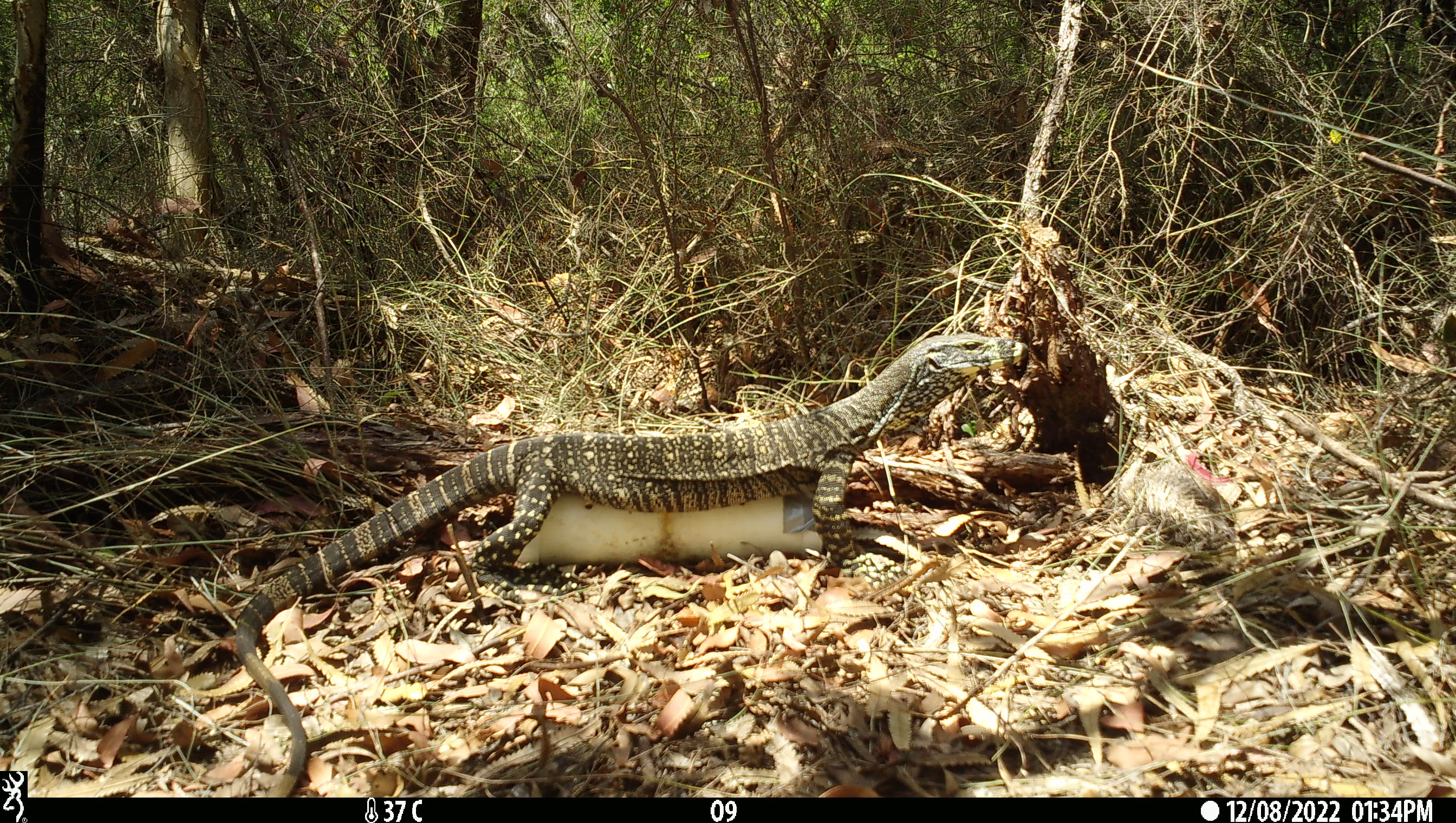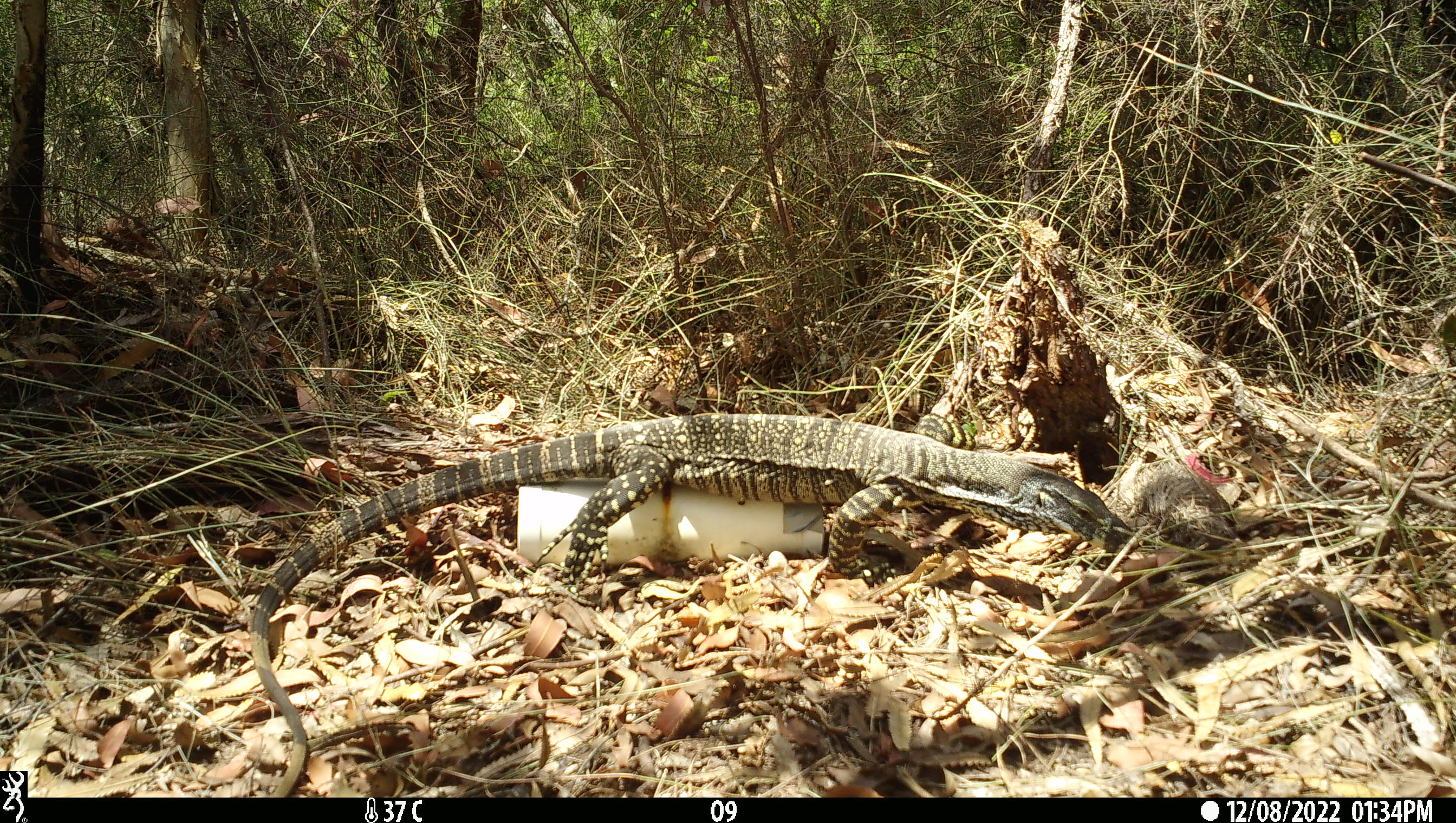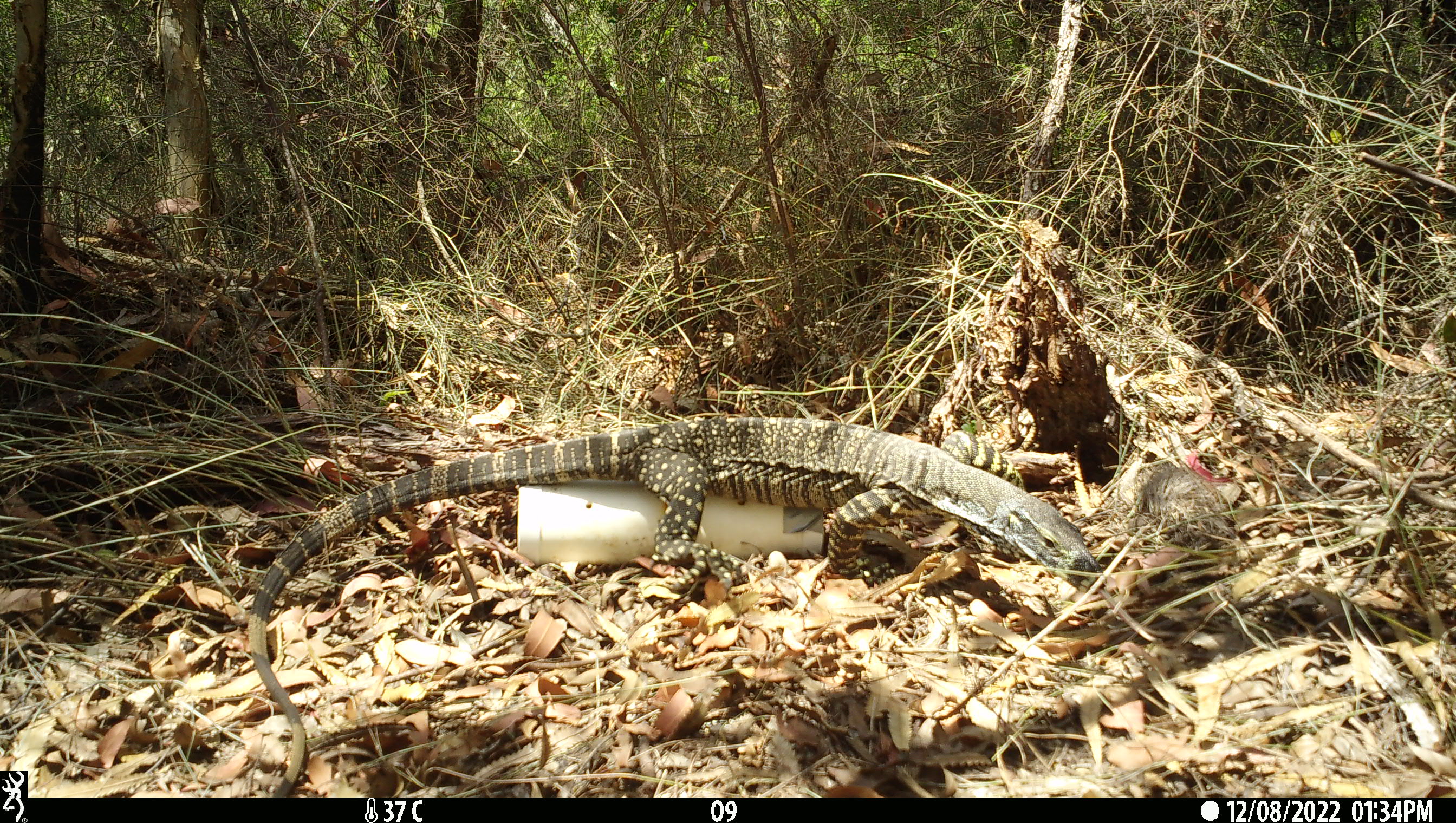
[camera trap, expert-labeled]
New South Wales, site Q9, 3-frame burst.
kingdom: Animalia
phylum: Chordata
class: Reptilia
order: Squamata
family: Varanidae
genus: Varanus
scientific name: Varanus varius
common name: lace monitor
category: goanna